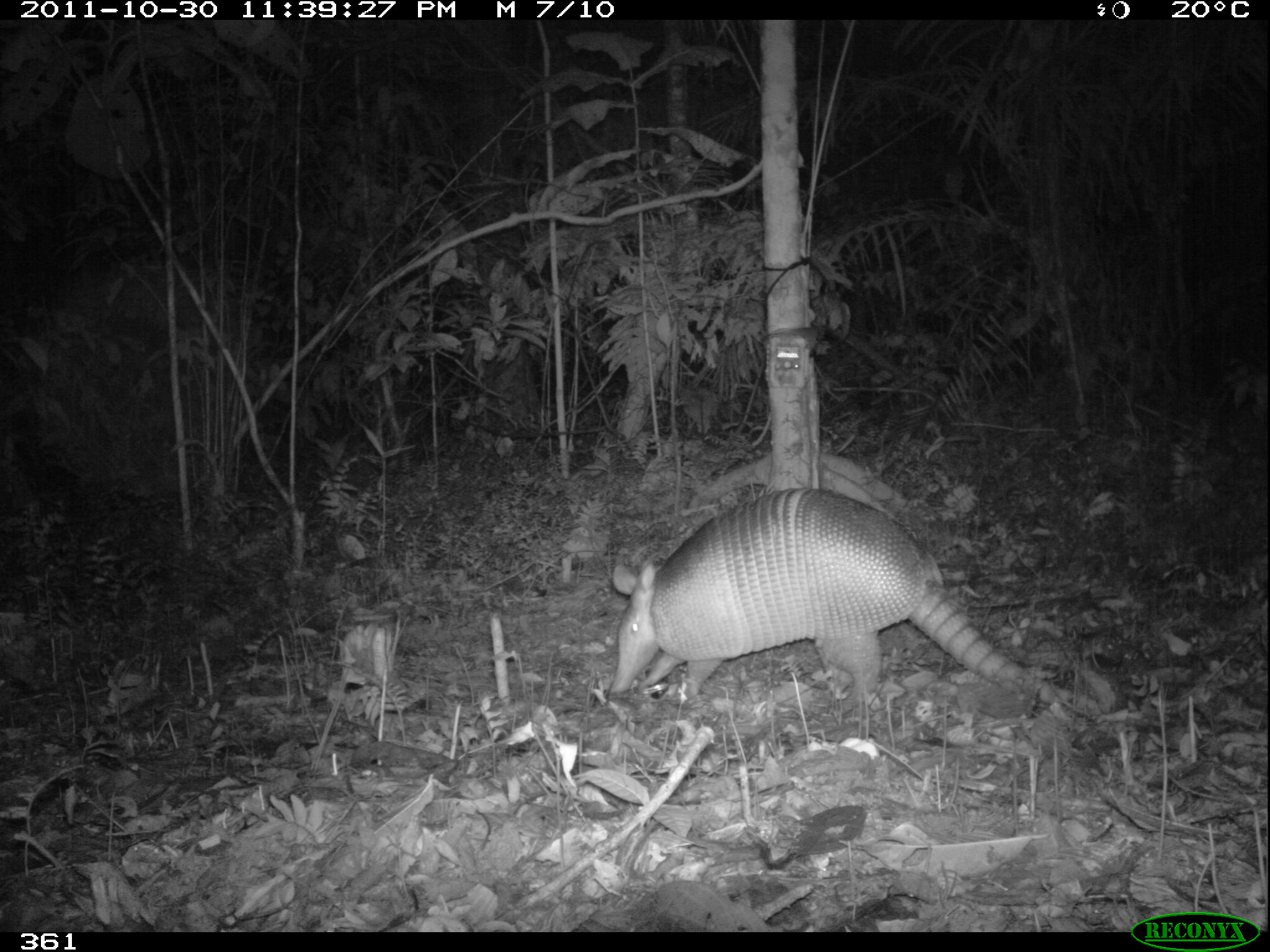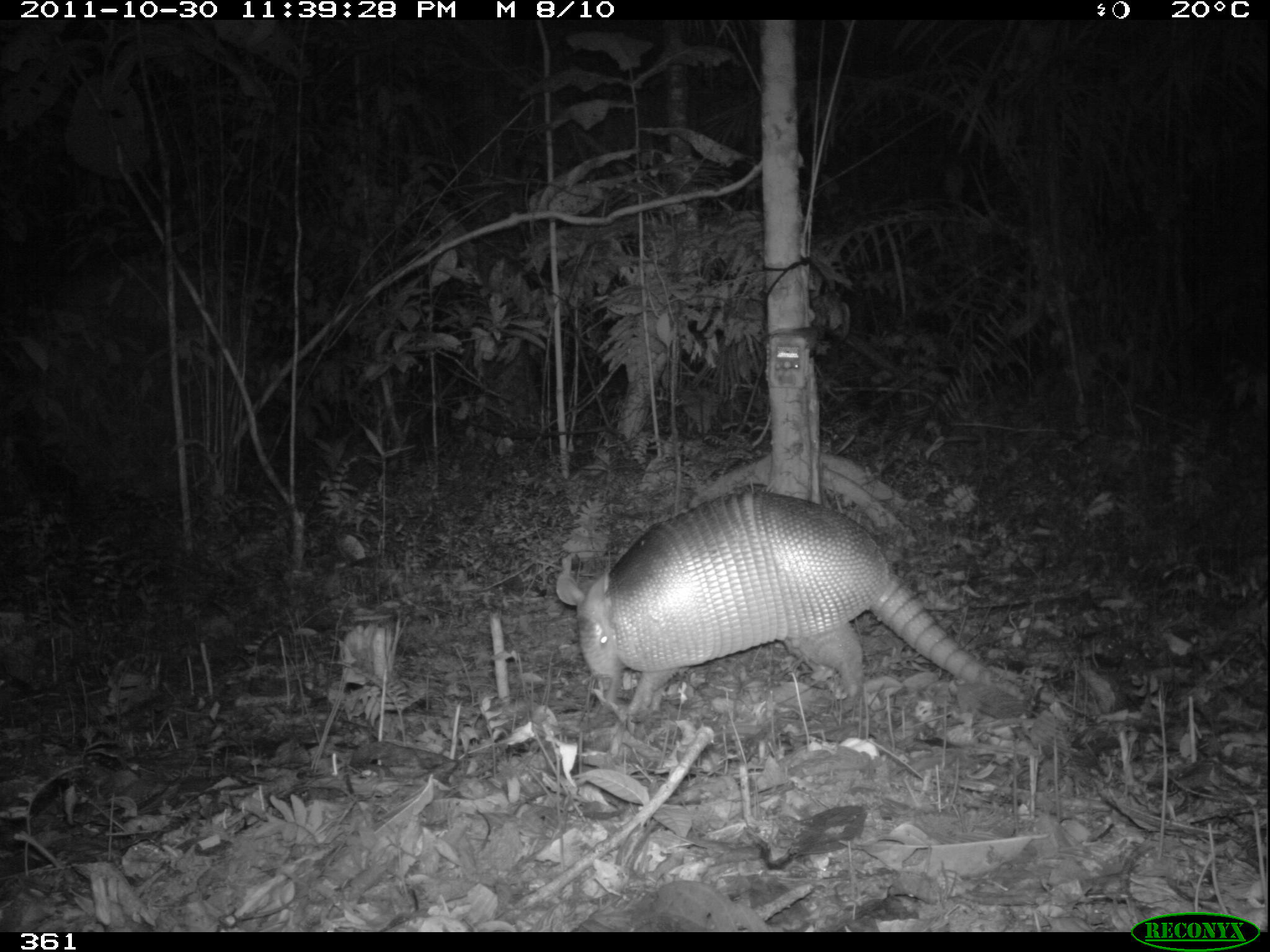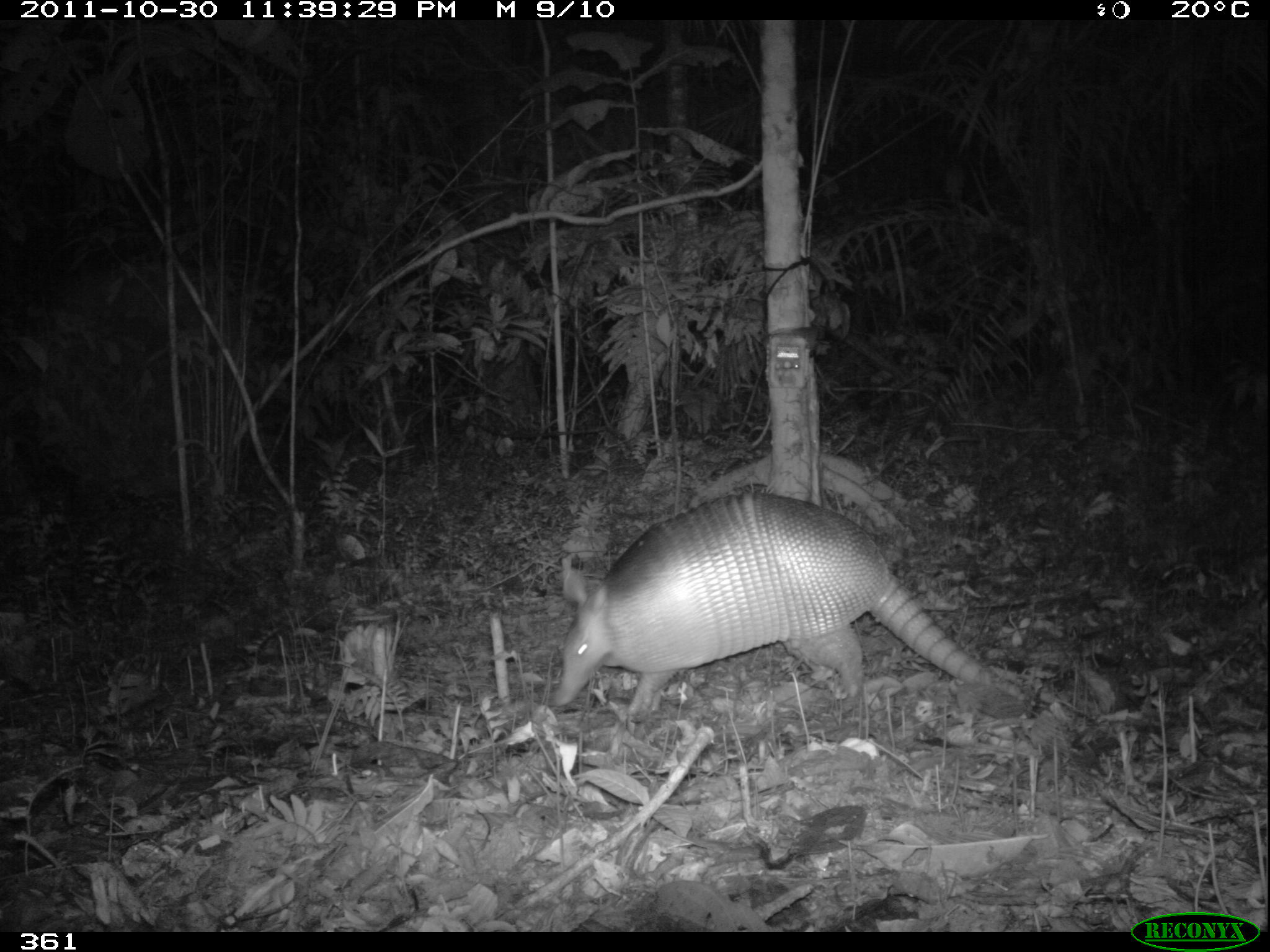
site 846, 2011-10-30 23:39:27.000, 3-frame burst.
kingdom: Animalia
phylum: Chordata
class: Mammalia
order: Cingulata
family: Dasypodidae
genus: Dasypus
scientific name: Dasypus kappleri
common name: greater long-nosed armadillo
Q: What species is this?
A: Dasypus kappleri (greater long-nosed armadillo).